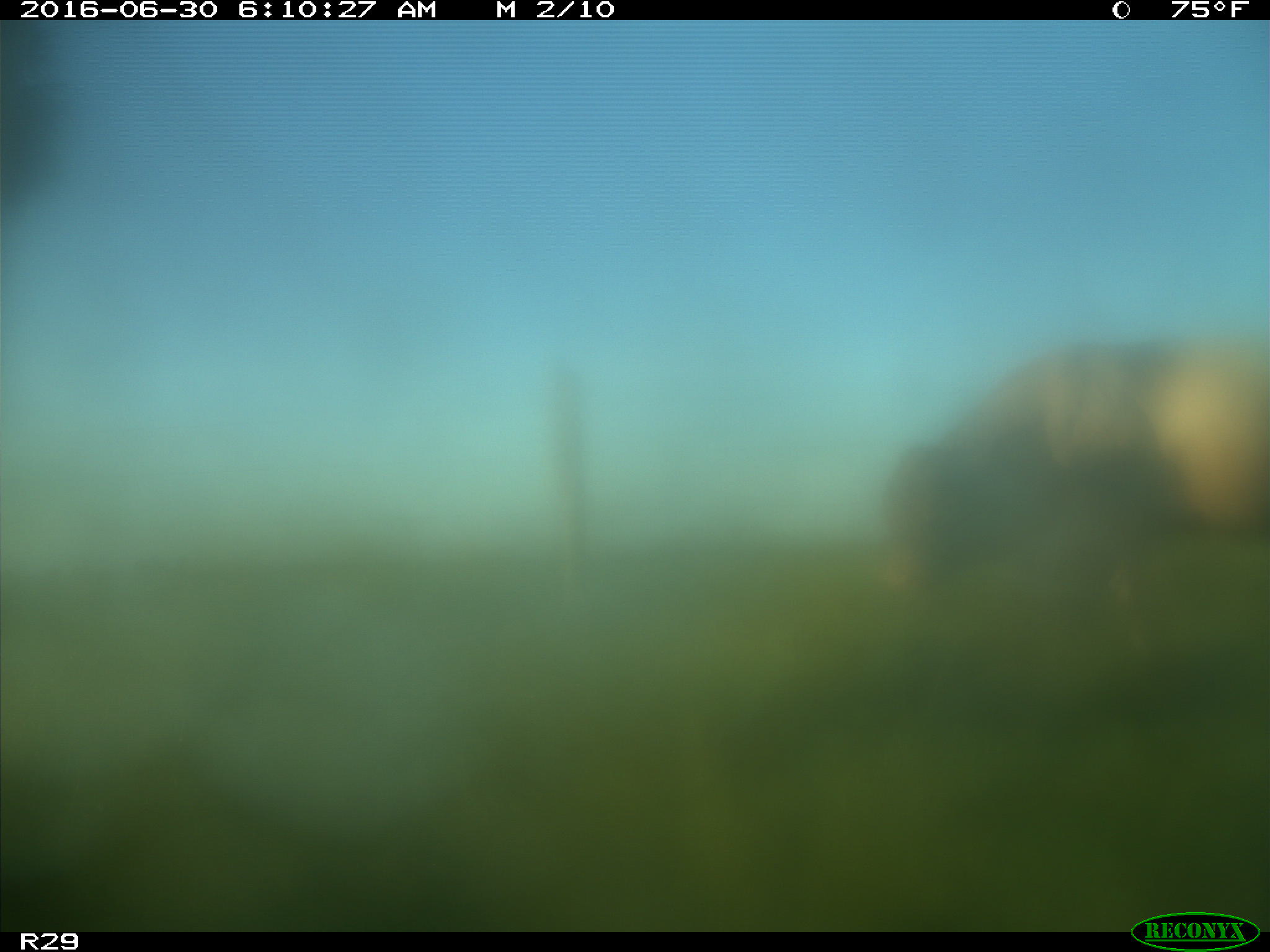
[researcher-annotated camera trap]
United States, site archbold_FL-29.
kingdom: Animalia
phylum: Chordata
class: Mammalia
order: Artiodactyla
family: Bovidae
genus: Bos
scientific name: Bos taurus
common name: domestic cow